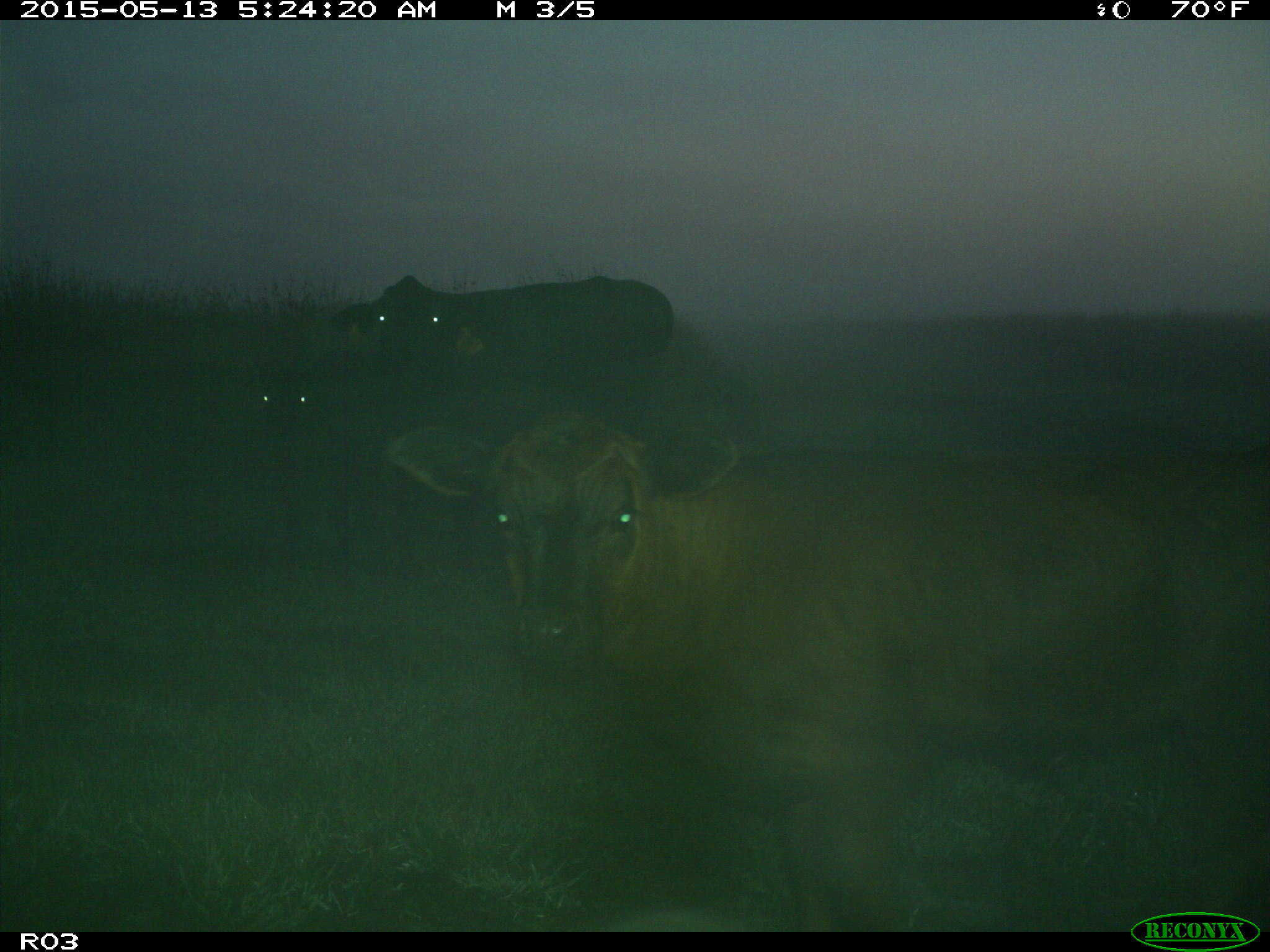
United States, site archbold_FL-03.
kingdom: Animalia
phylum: Chordata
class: Mammalia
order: Artiodactyla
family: Bovidae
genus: Bos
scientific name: Bos taurus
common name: domestic cow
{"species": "Bos taurus (domestic cow)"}